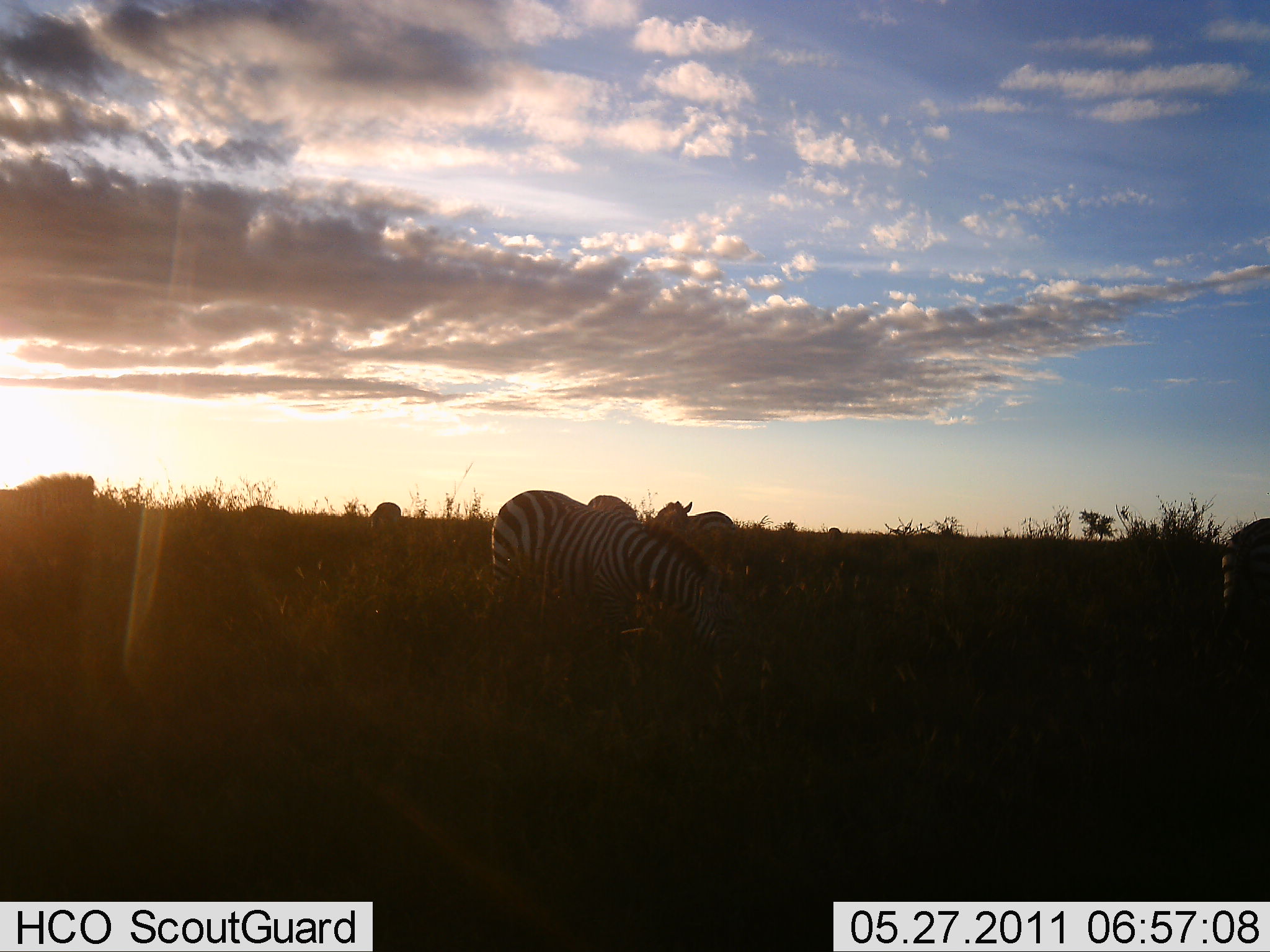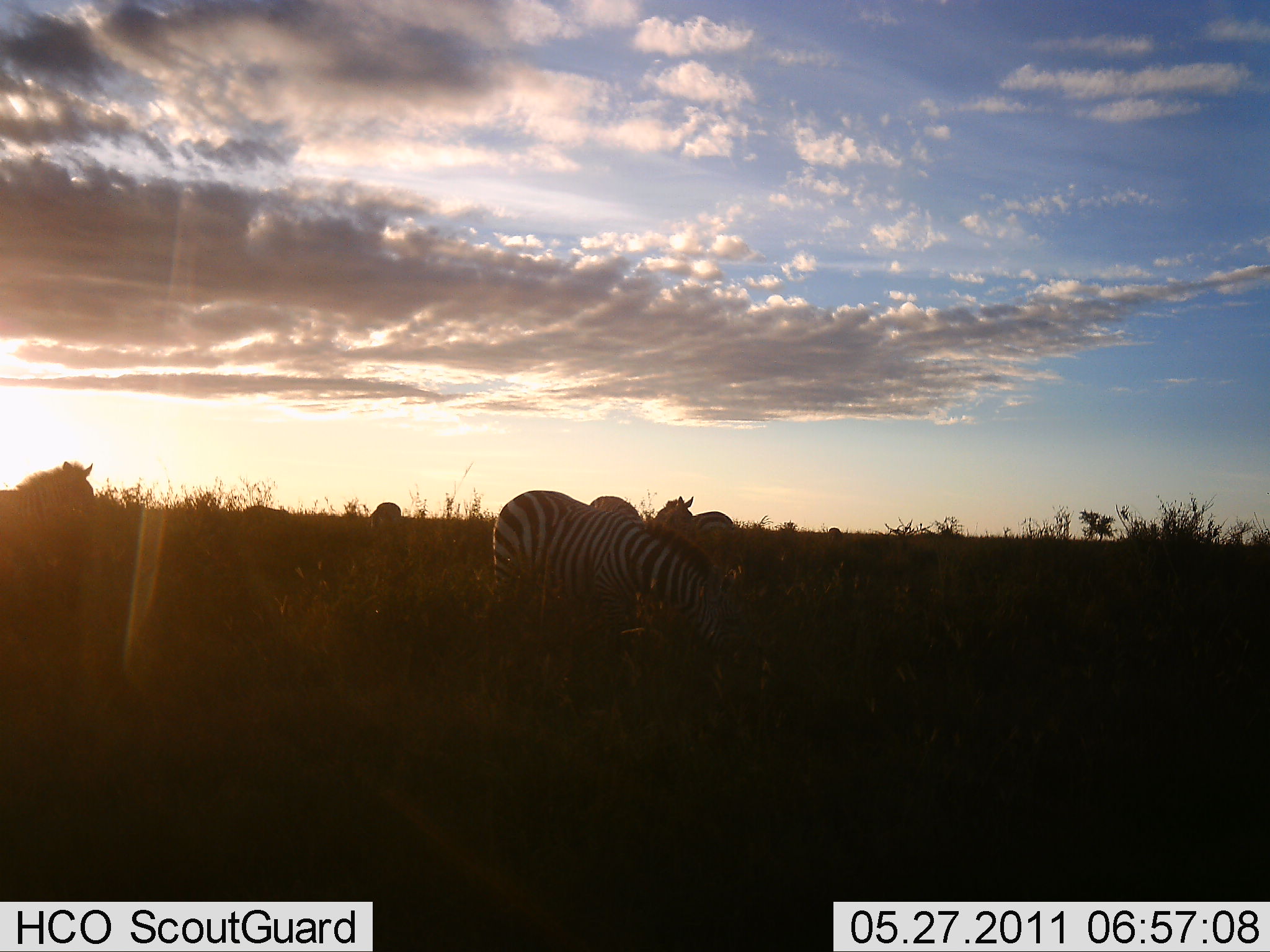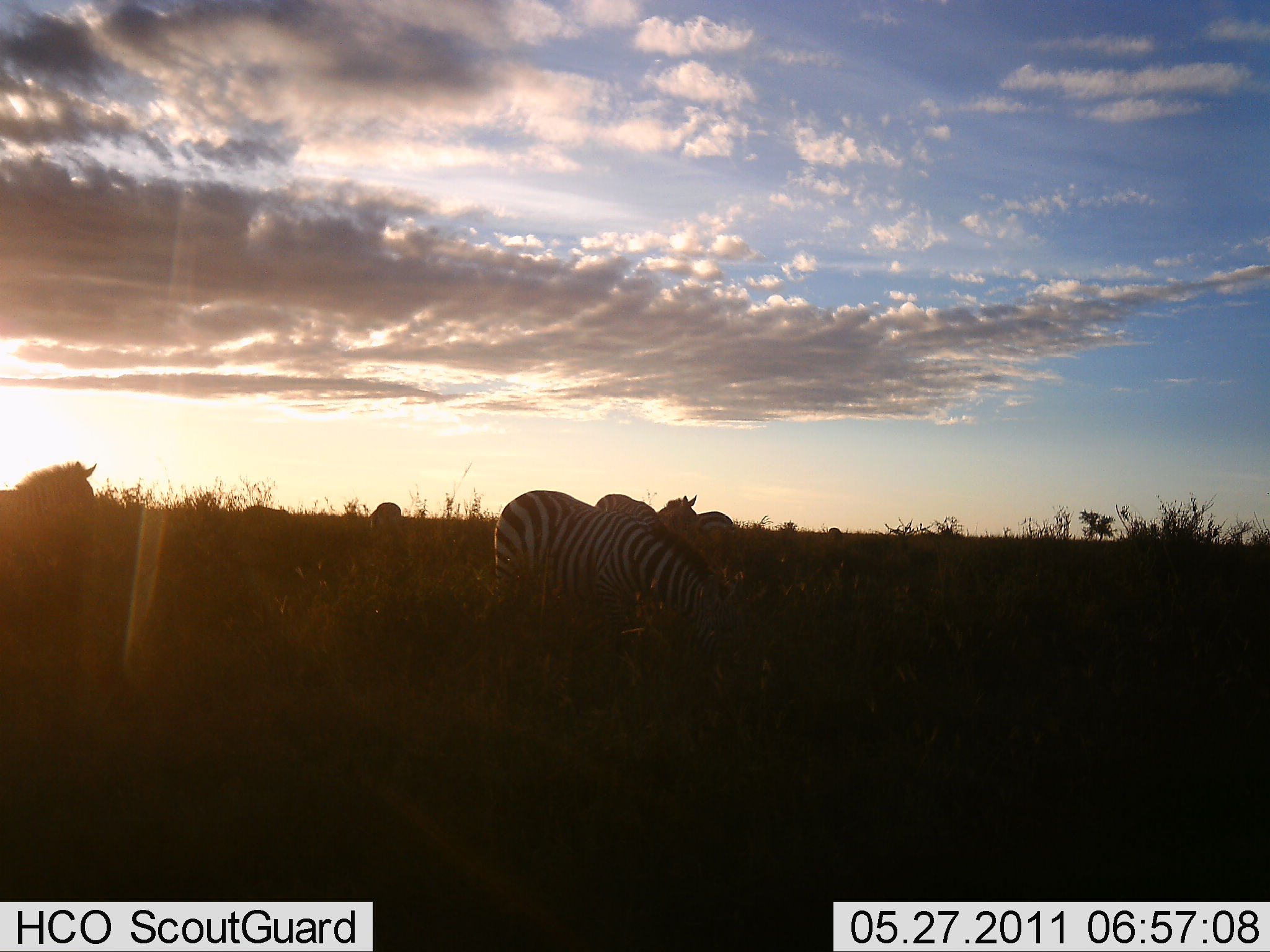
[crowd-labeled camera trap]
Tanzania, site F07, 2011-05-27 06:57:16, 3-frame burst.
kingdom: Animalia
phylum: Chordata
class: Mammalia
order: Perissodactyla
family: Equidae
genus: Equus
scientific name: Equus quagga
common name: plains zebra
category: zebra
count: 5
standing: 67%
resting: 0%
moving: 25%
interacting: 0%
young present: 0%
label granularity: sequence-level